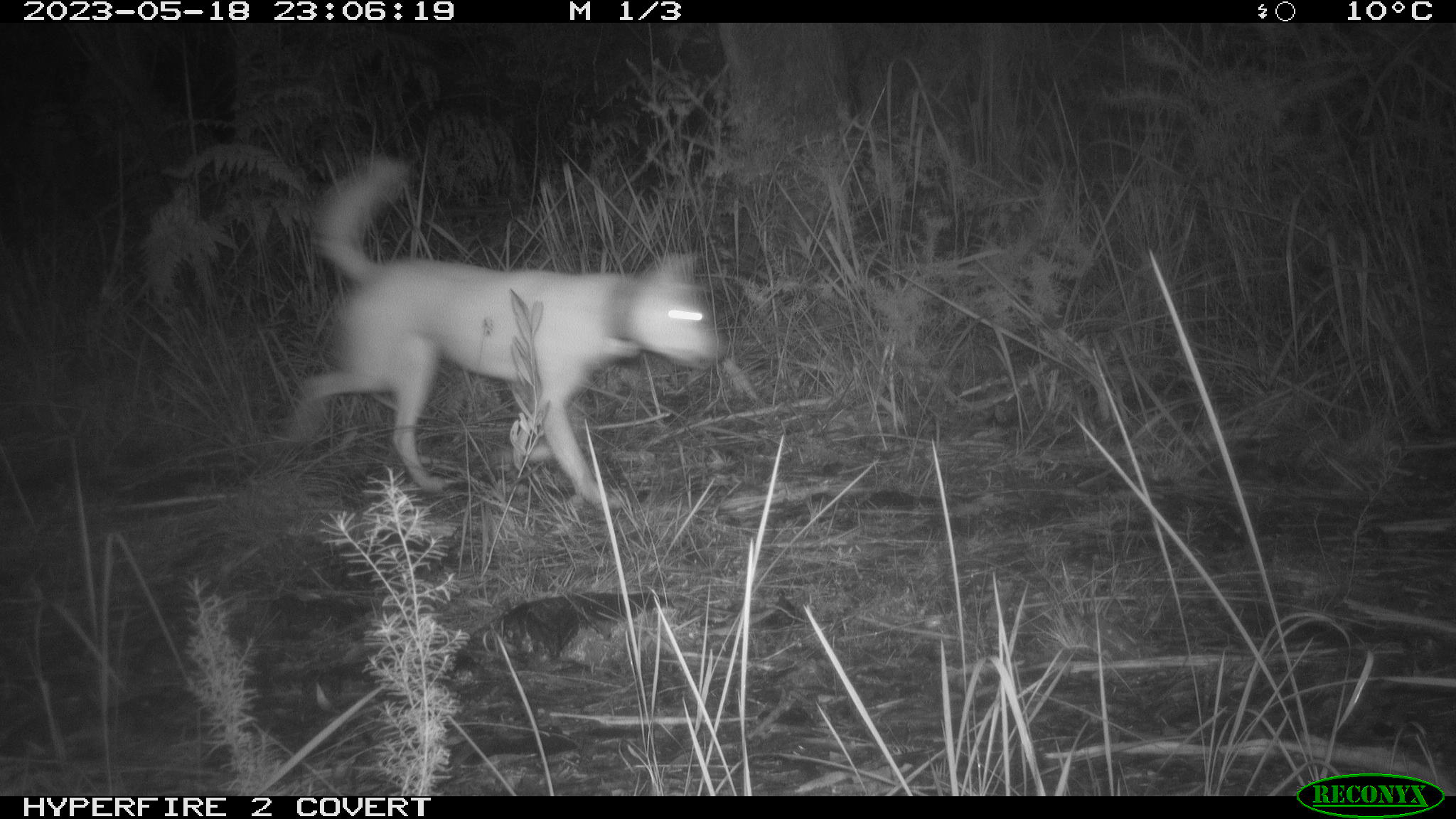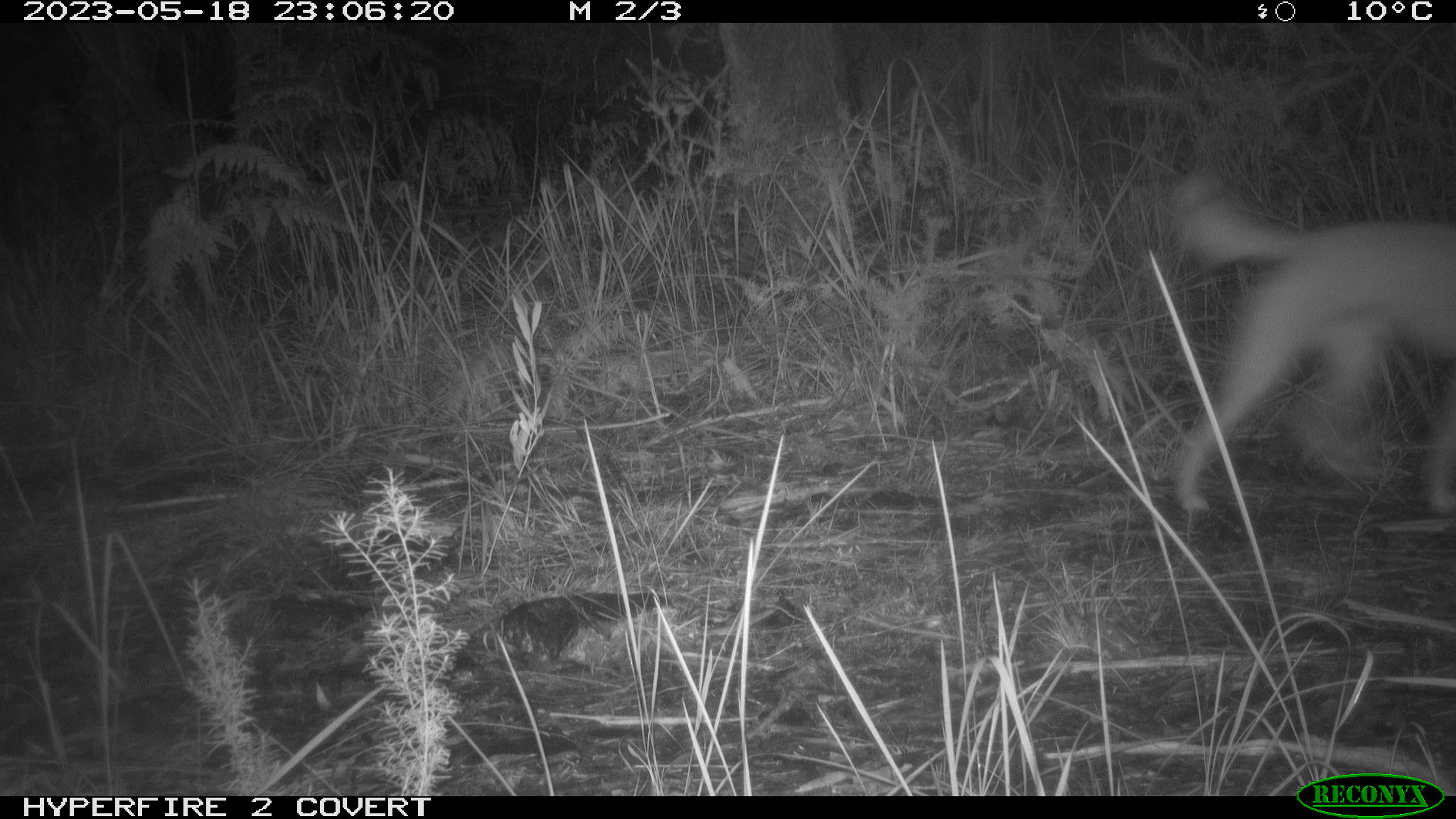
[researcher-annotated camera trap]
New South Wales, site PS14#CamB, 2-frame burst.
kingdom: Animalia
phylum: Chordata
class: Mammalia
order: Carnivora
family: Canidae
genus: Canis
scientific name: Canis familiaris dingo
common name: dingo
Dingo (Canis familiaris dingo).